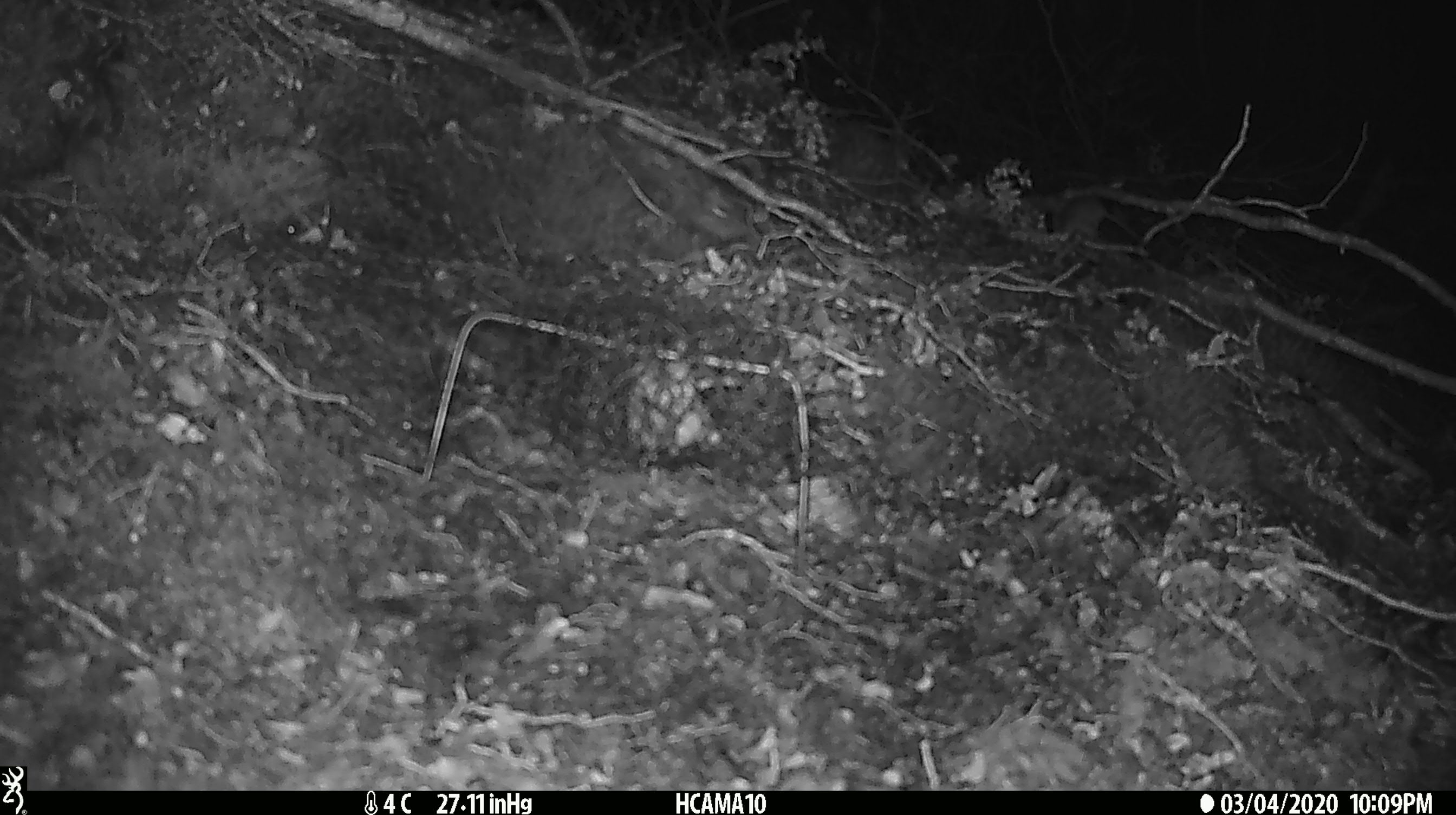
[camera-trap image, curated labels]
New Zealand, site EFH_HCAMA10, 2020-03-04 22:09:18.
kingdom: Animalia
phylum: Chordata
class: Mammalia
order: Rodentia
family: Muridae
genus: Mus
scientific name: Mus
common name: mouse